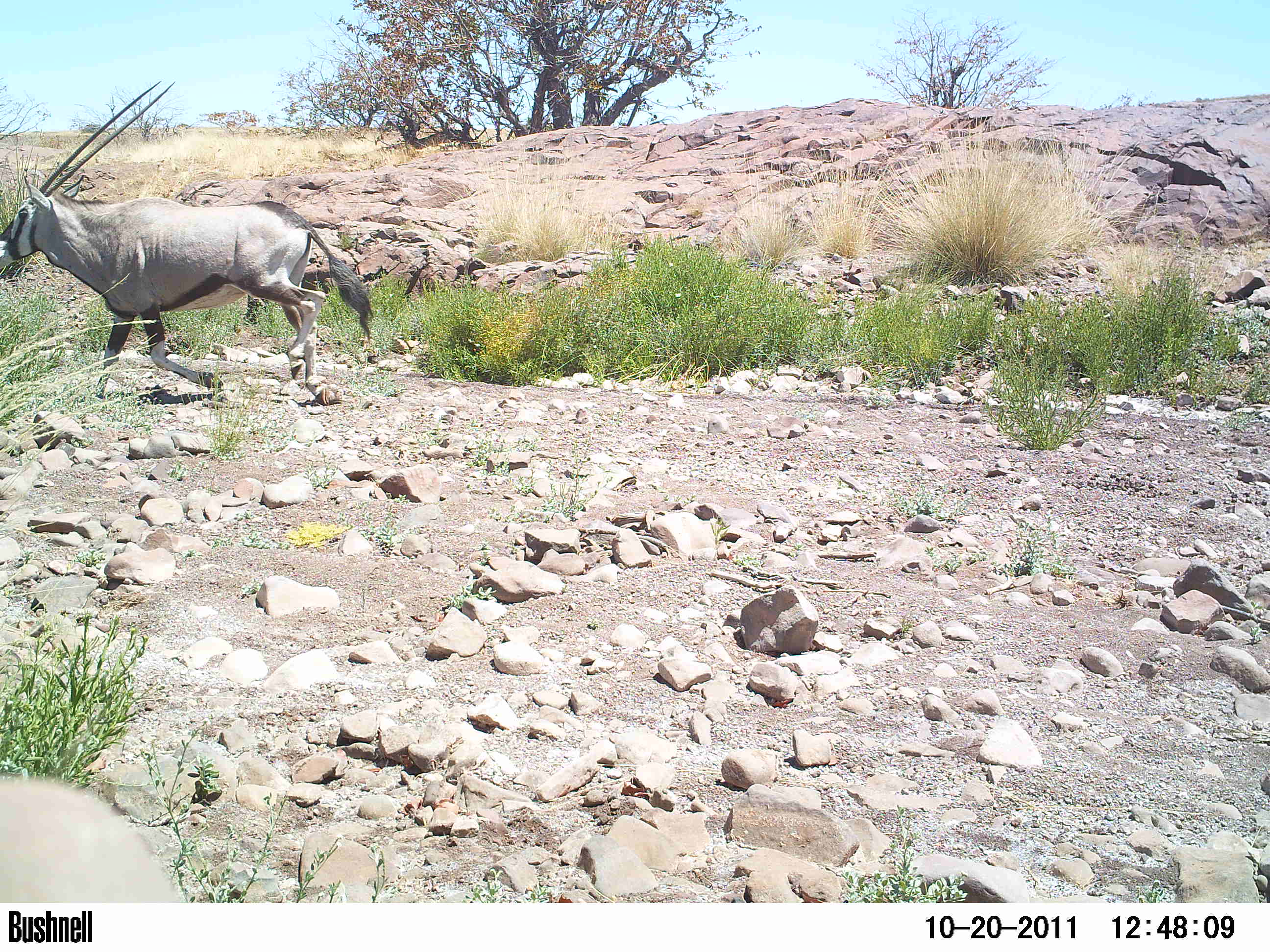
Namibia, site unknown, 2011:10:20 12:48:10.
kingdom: Animalia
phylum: Chordata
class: Mammalia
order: Artiodactyla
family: Bovidae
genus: Oryx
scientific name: Oryx gazella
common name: gemsbok